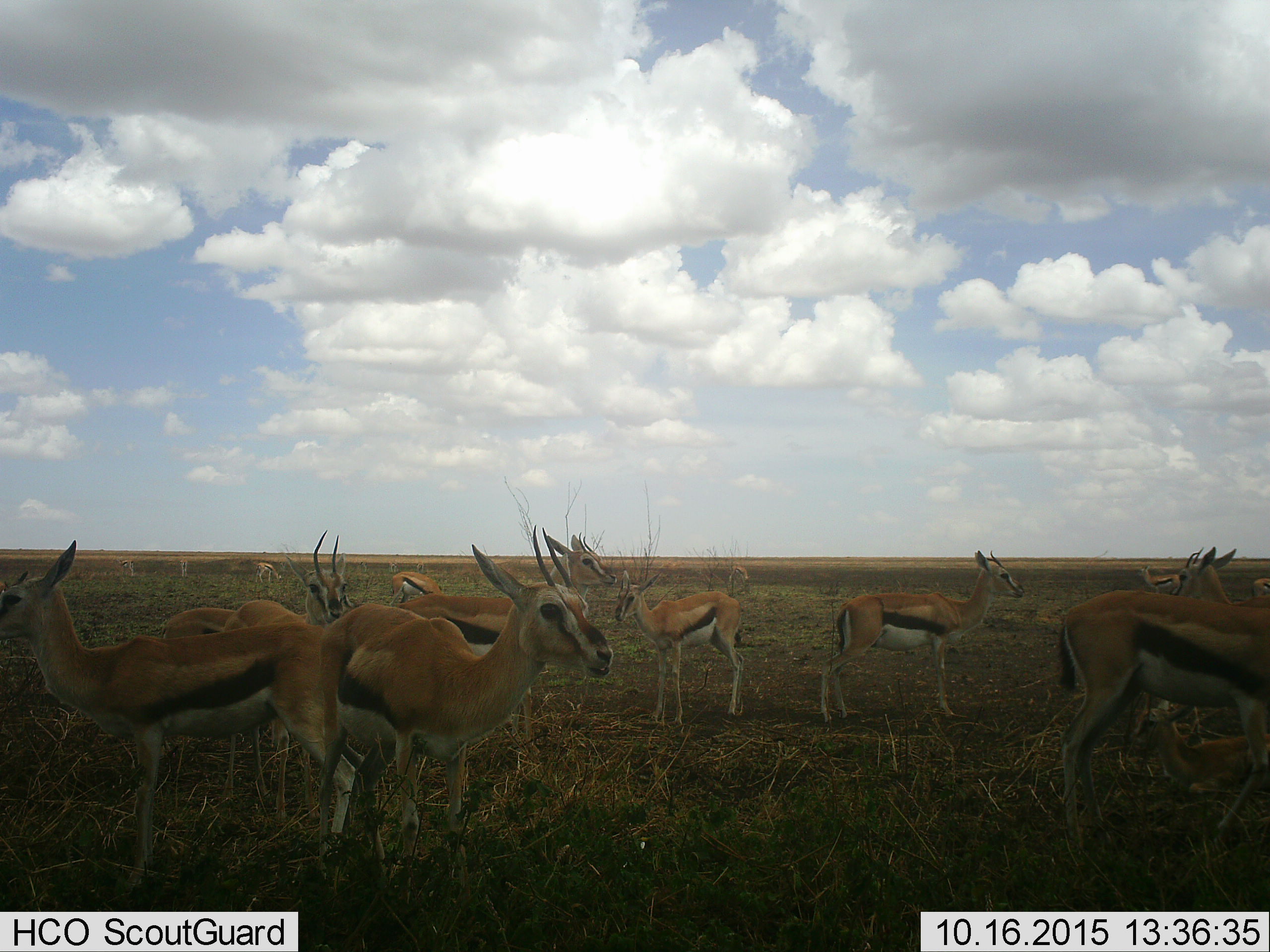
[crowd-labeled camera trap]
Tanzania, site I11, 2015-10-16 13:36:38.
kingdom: Animalia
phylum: Chordata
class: Mammalia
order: Artiodactyla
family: Bovidae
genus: Eudorcas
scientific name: Eudorcas thomsonii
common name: thomson's gazelle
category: gazellethomsons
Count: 11-50.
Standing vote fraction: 90%.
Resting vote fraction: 0%.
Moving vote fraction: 10%.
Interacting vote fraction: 10%.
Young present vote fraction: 10%.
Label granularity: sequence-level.